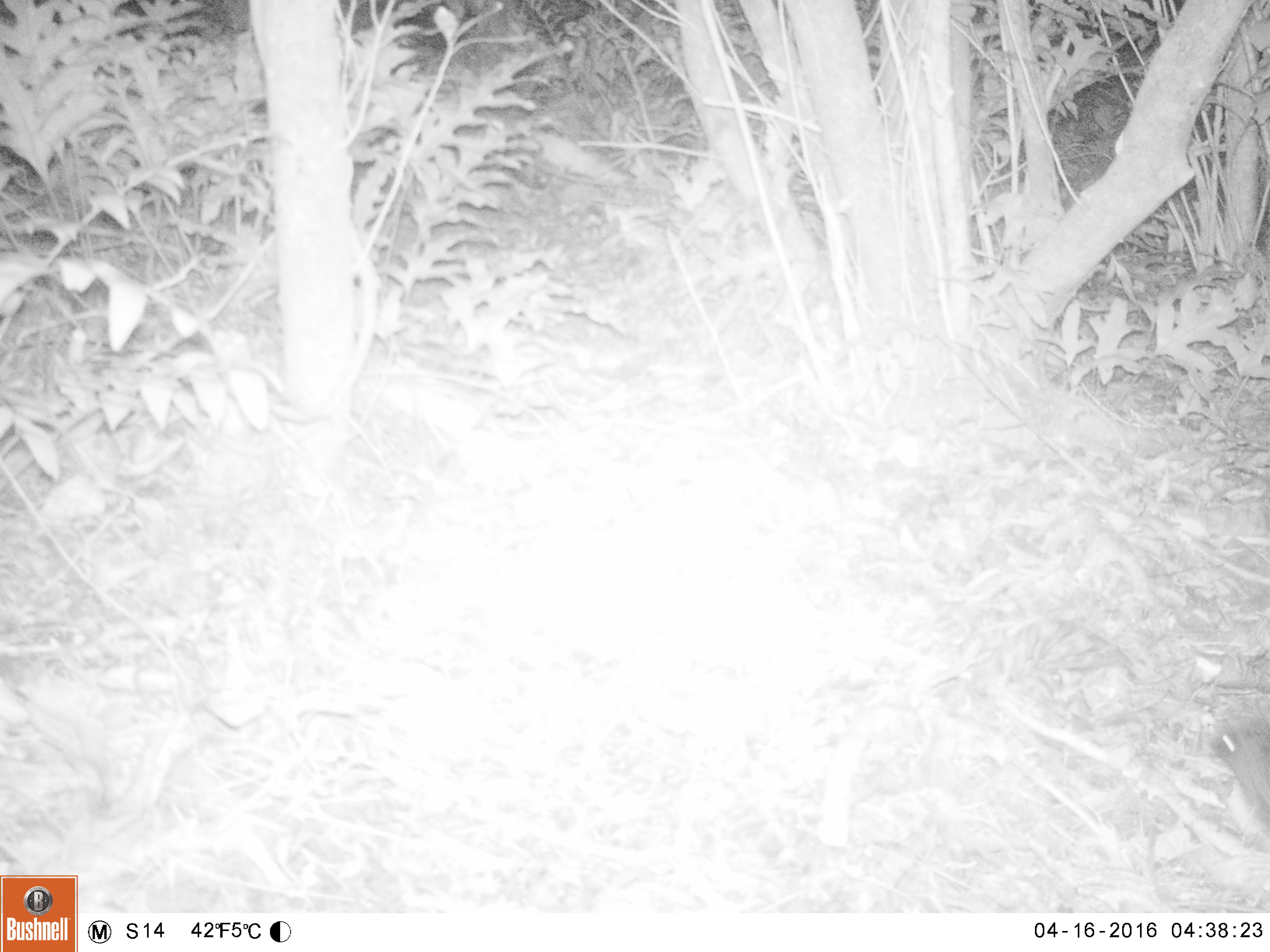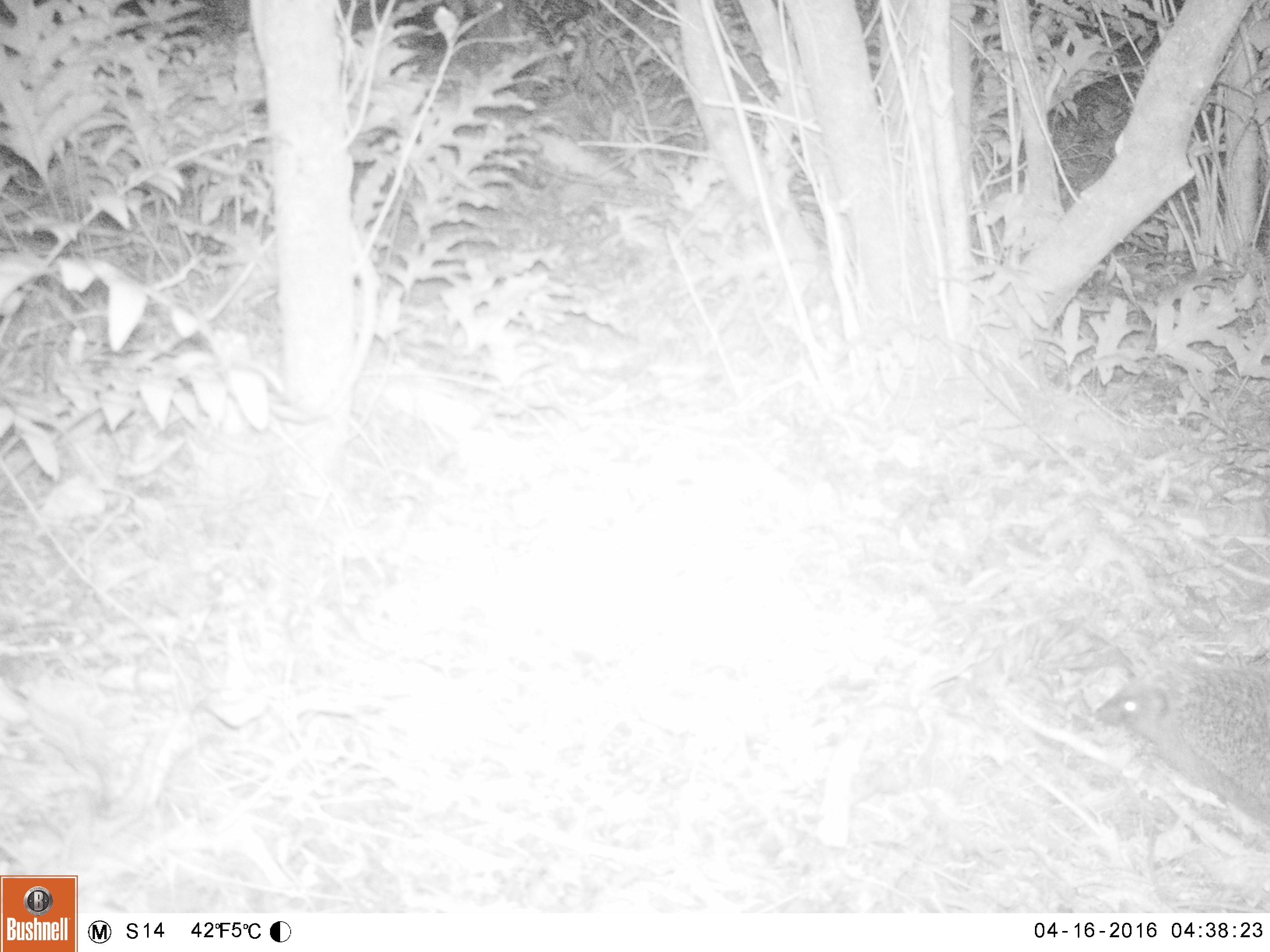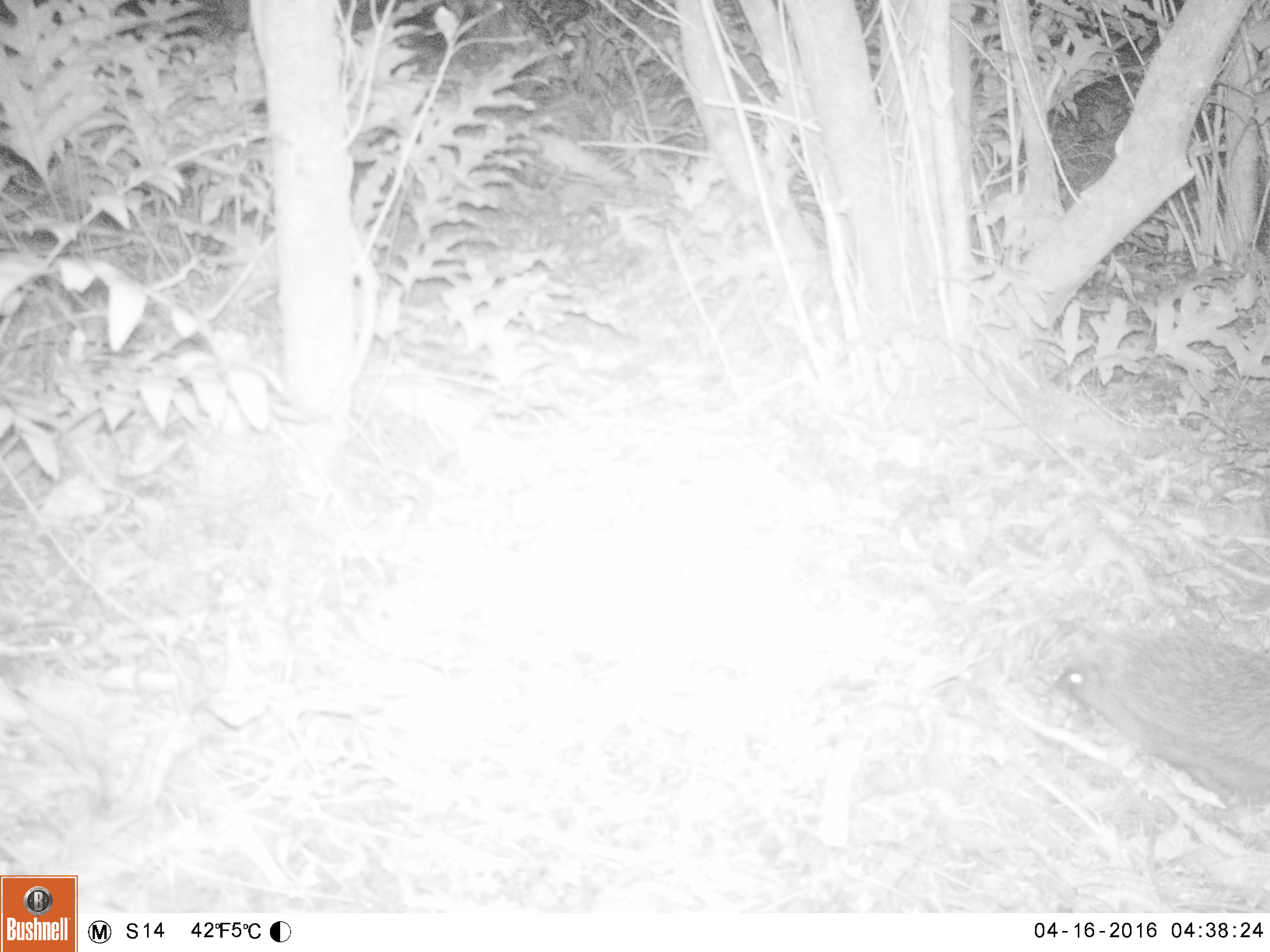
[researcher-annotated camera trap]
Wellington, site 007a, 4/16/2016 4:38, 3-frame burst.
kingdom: Animalia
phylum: Chordata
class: Mammalia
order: Eulipotyphla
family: Erinaceidae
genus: Erinaceus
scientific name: Erinaceus europaeus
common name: hedgehog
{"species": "hedgehog (Erinaceus europaeus)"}